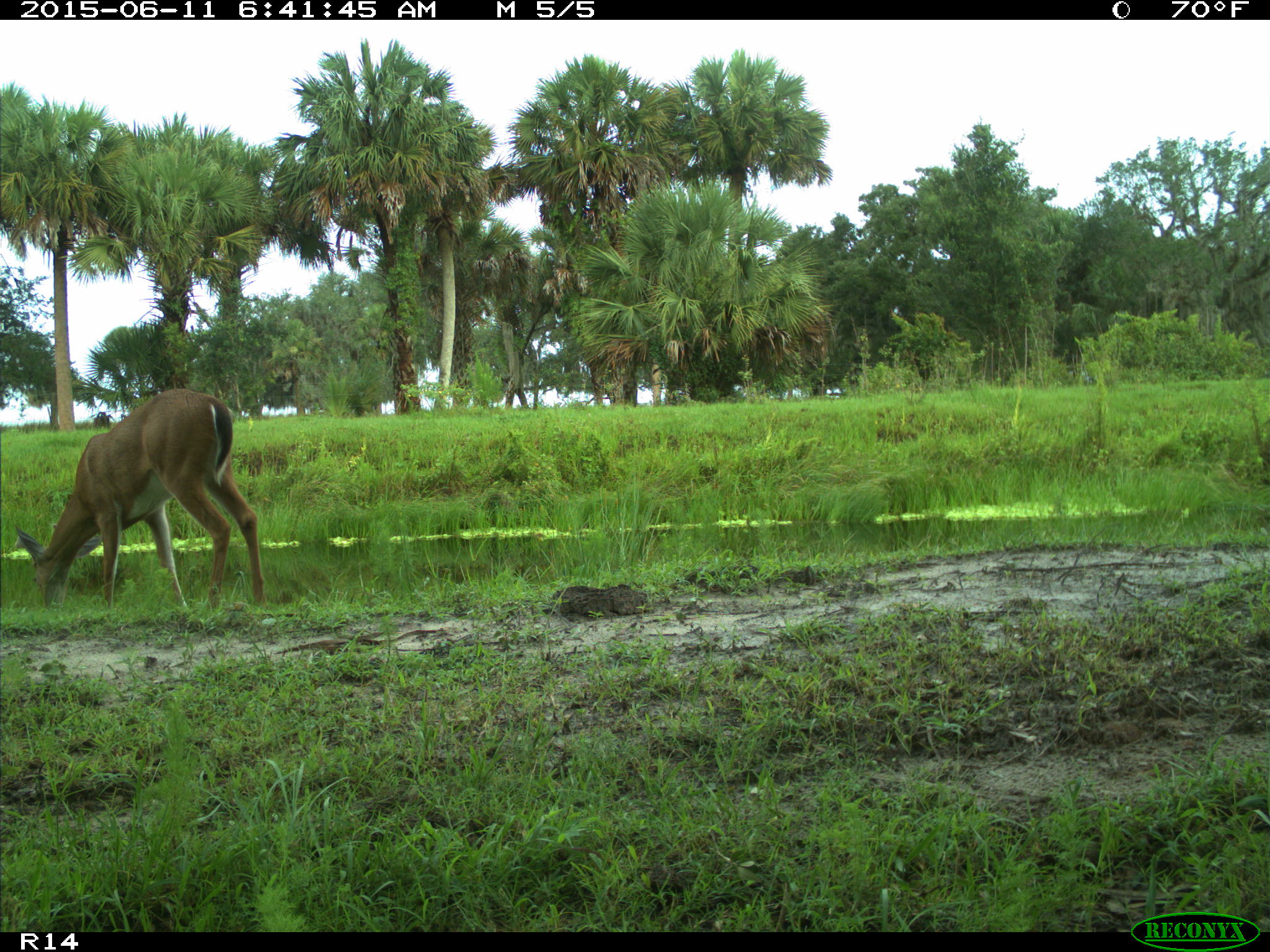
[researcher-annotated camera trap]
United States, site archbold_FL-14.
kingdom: Animalia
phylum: Chordata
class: Mammalia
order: Artiodactyla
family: Cervidae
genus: Odocoileus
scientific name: Odocoileus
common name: deer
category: unidentified deer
Unidentified deer (deer) (Odocoileus).